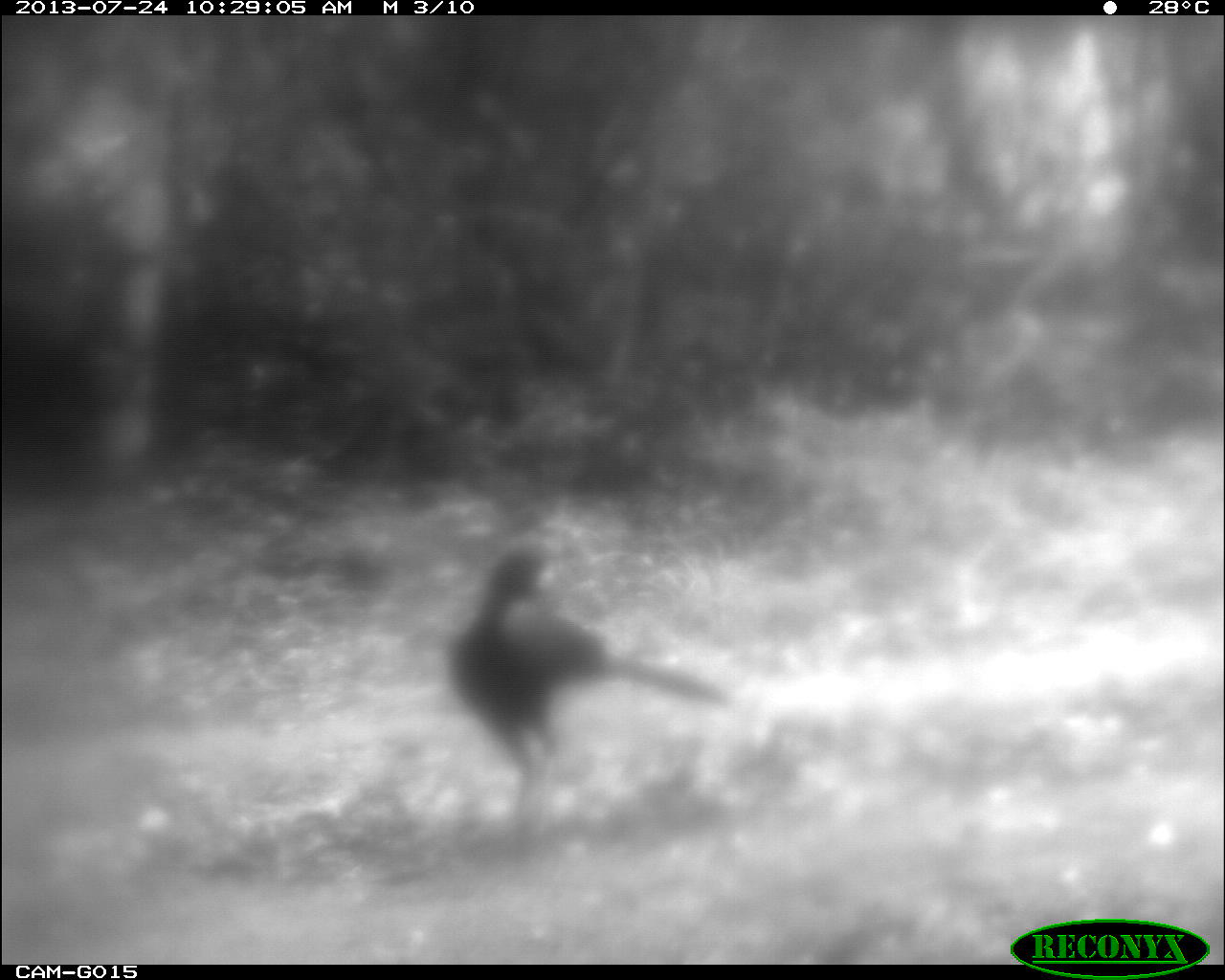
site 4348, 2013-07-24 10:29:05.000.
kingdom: Animalia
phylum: Chordata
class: Aves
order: Galliformes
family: Cracidae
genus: Crax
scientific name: Crax rubra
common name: great curassow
Crax rubra (great curassow), count 1, sex male.